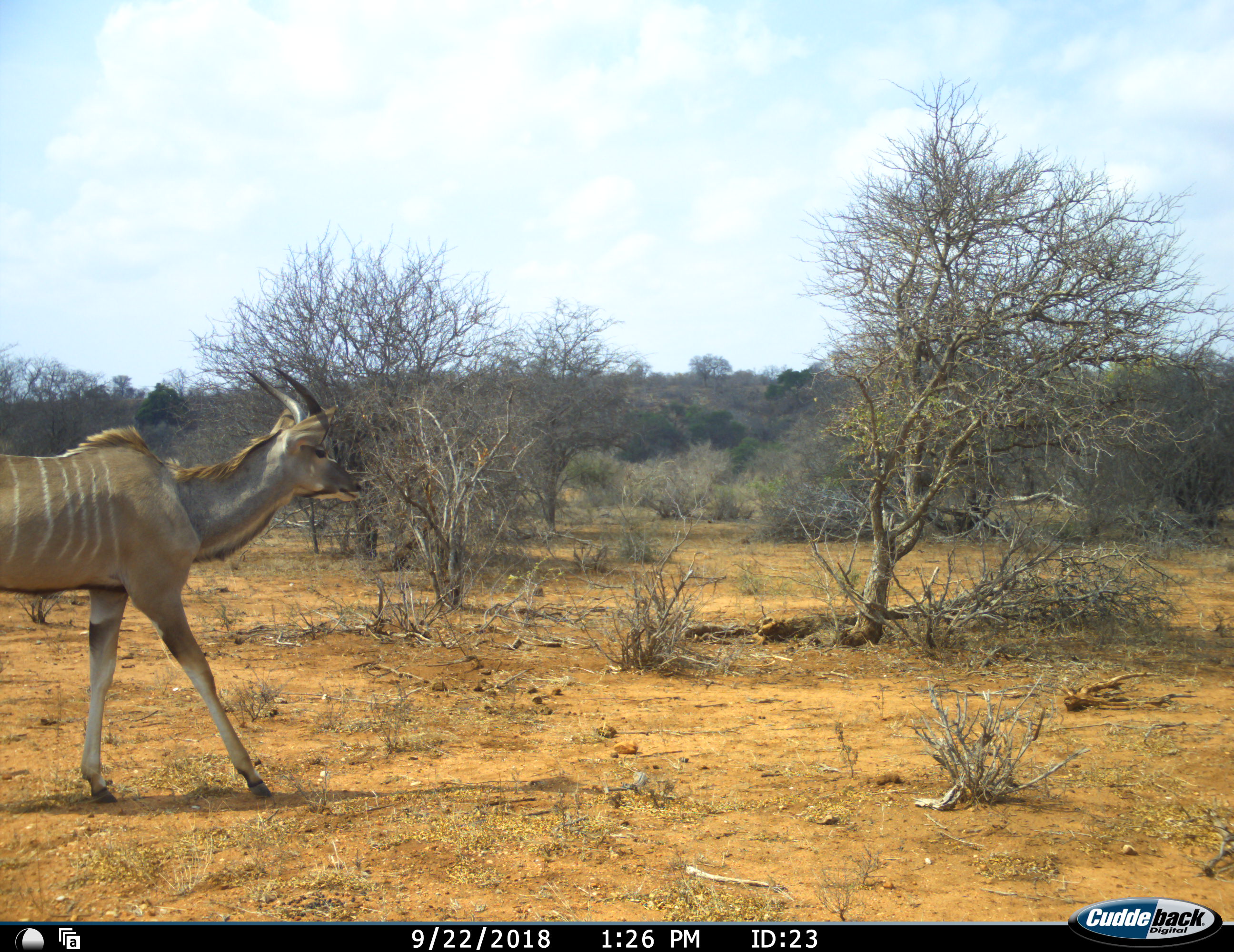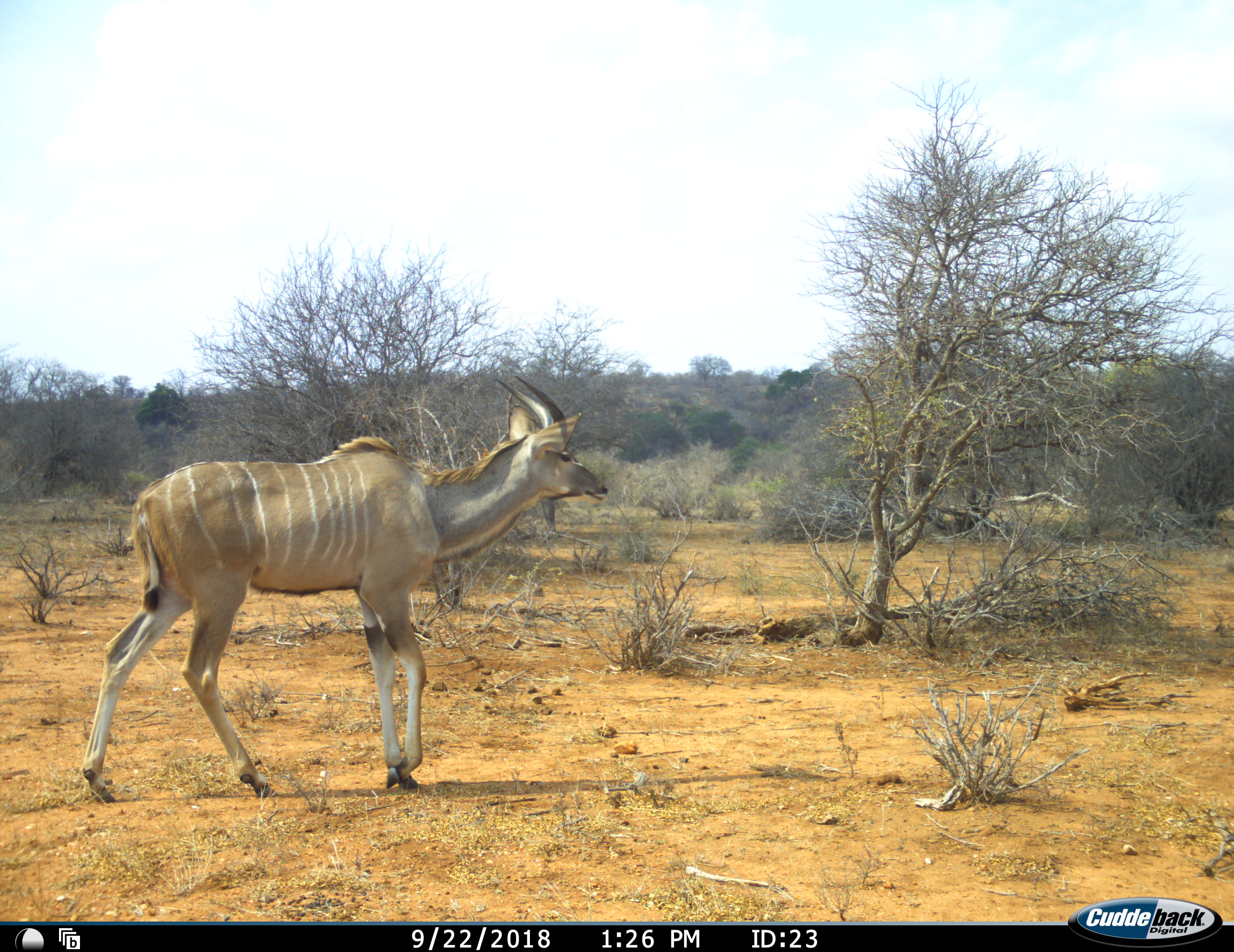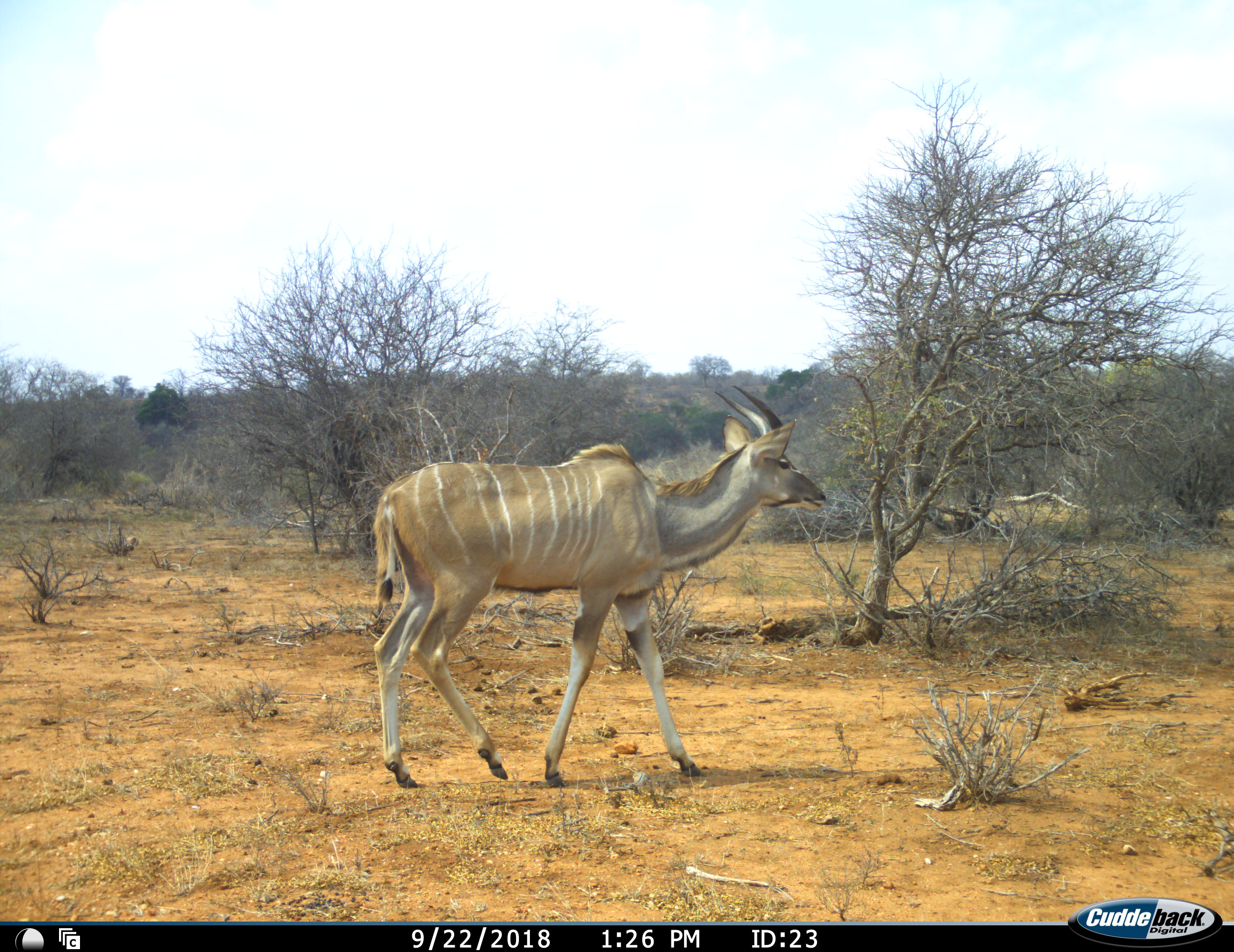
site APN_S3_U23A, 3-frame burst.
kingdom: Animalia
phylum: Chordata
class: Mammalia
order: Artiodactyla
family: Bovidae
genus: Tragelaphus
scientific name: Tragelaphus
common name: kudu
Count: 1.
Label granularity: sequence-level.